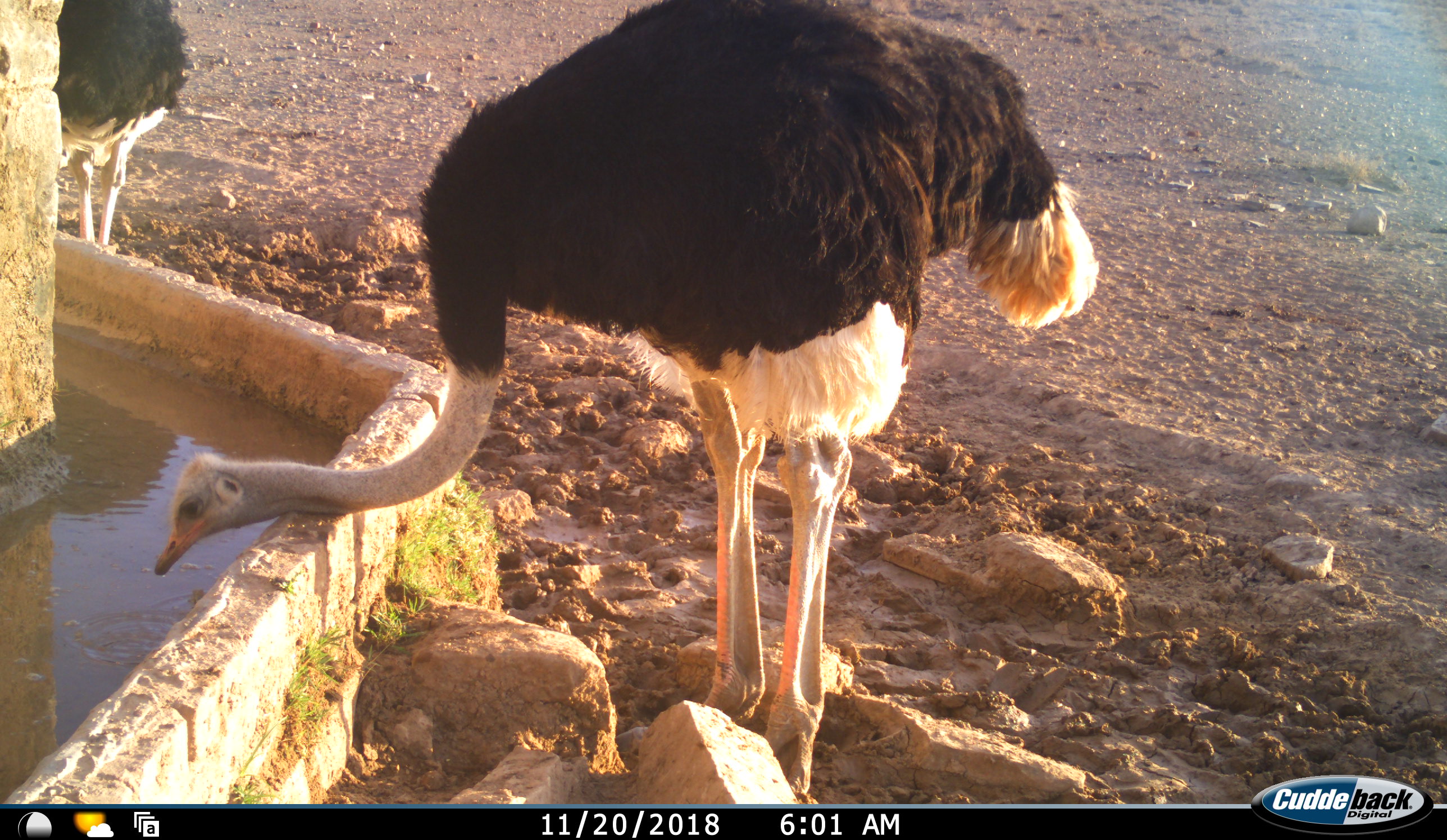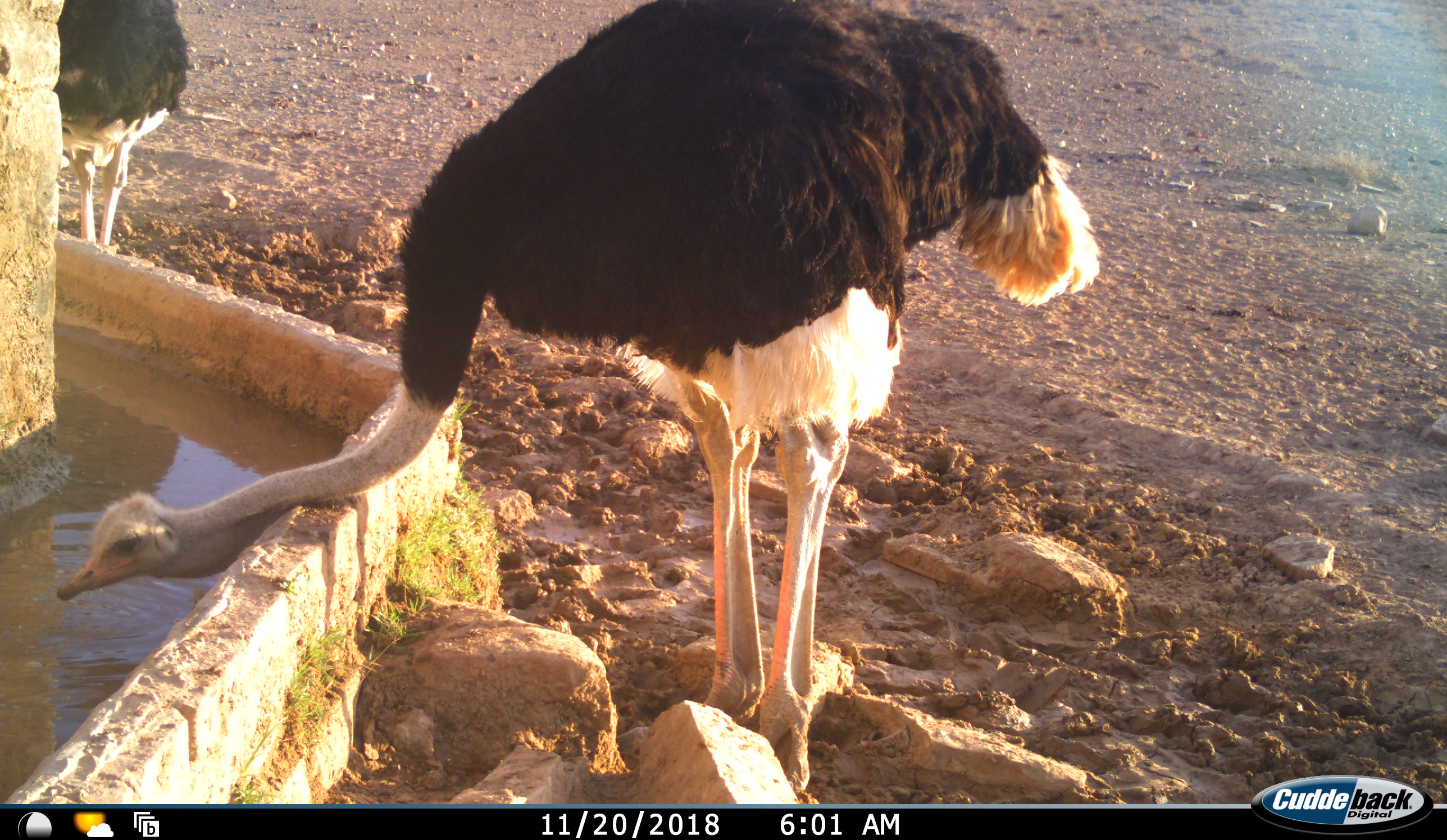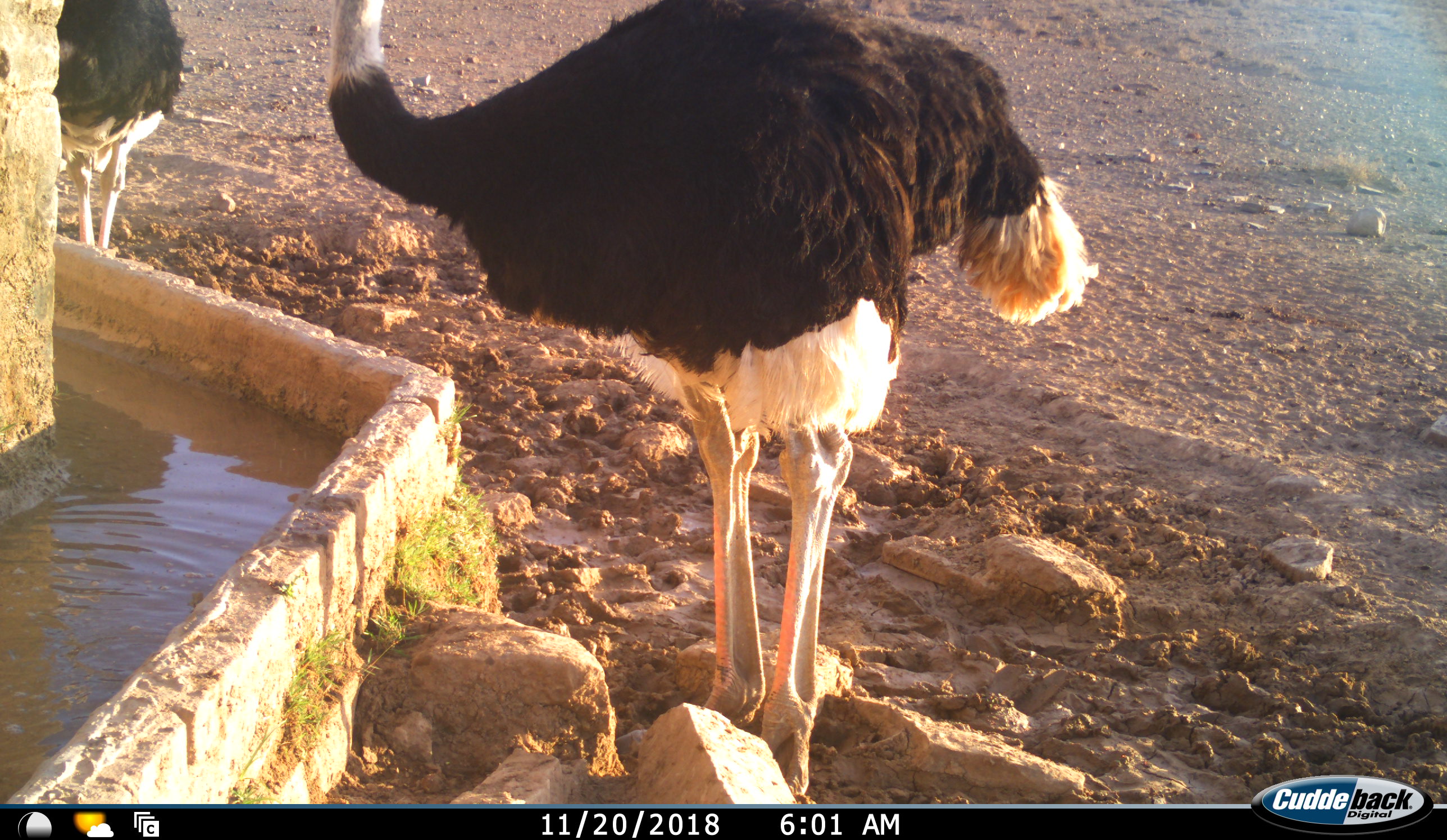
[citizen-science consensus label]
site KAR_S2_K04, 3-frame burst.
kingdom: Animalia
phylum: Chordata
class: Aves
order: Struthioniformes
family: Struthionidae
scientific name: Struthionidae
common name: ostrich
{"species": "ostrich (Struthionidae)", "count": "2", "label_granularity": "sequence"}